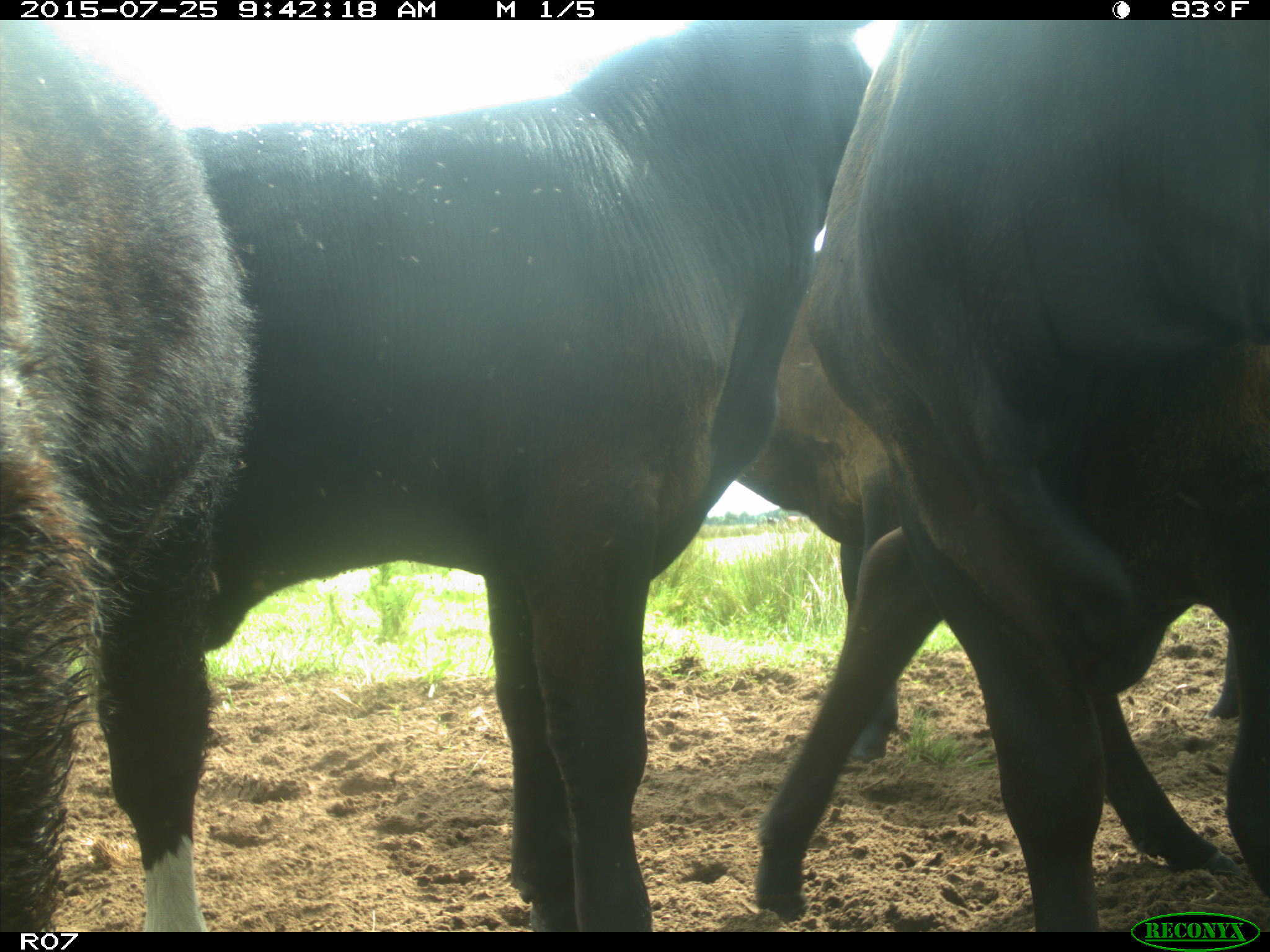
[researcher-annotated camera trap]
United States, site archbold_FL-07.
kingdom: Animalia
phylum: Chordata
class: Mammalia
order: Artiodactyla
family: Bovidae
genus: Bos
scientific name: Bos taurus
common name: domestic cow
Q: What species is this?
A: Bos taurus (domestic cow).